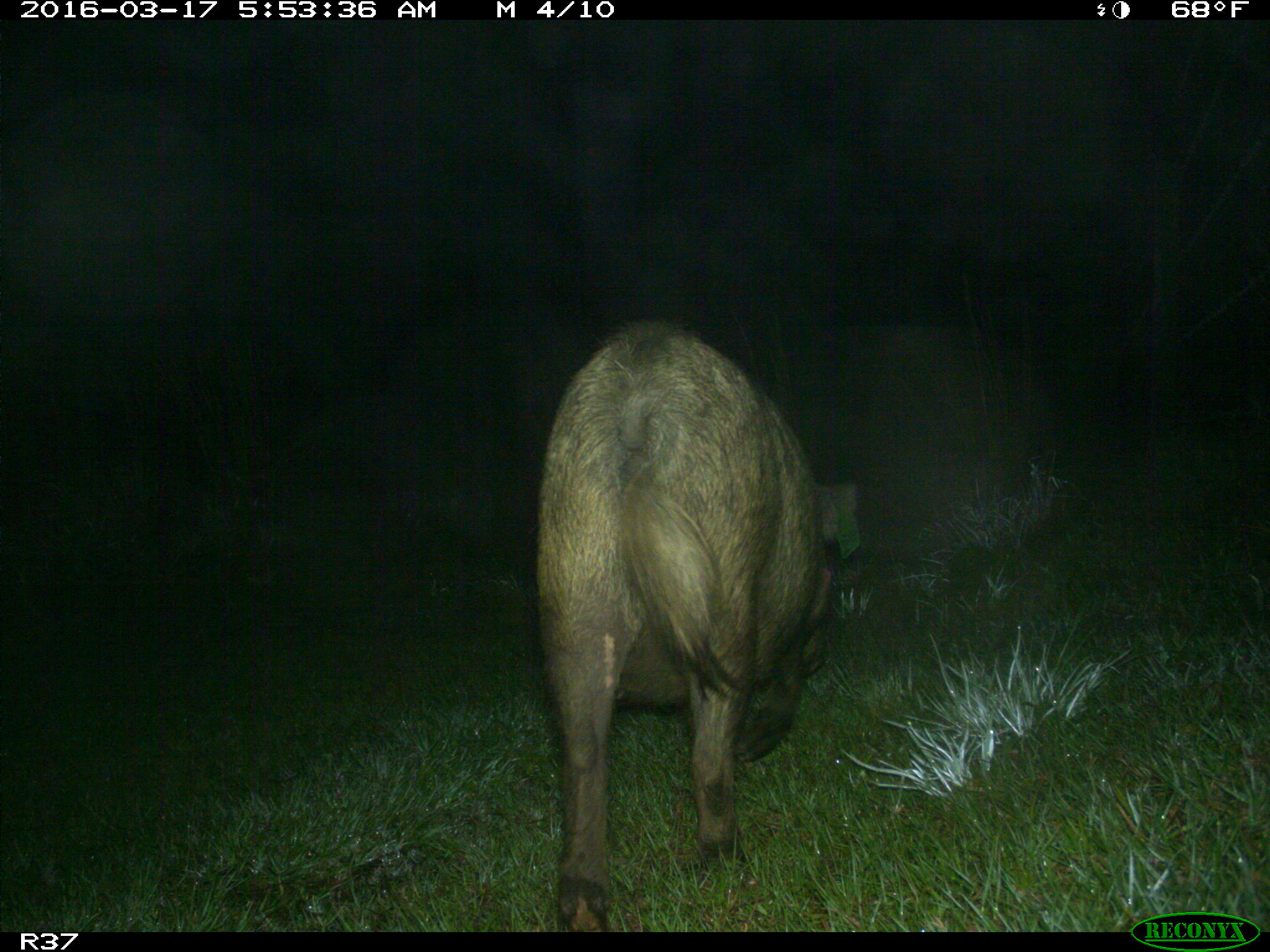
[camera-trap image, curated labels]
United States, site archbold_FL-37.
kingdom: Animalia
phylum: Chordata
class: Mammalia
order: Artiodactyla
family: Suidae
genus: Sus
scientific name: Sus scrofa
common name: wild boar